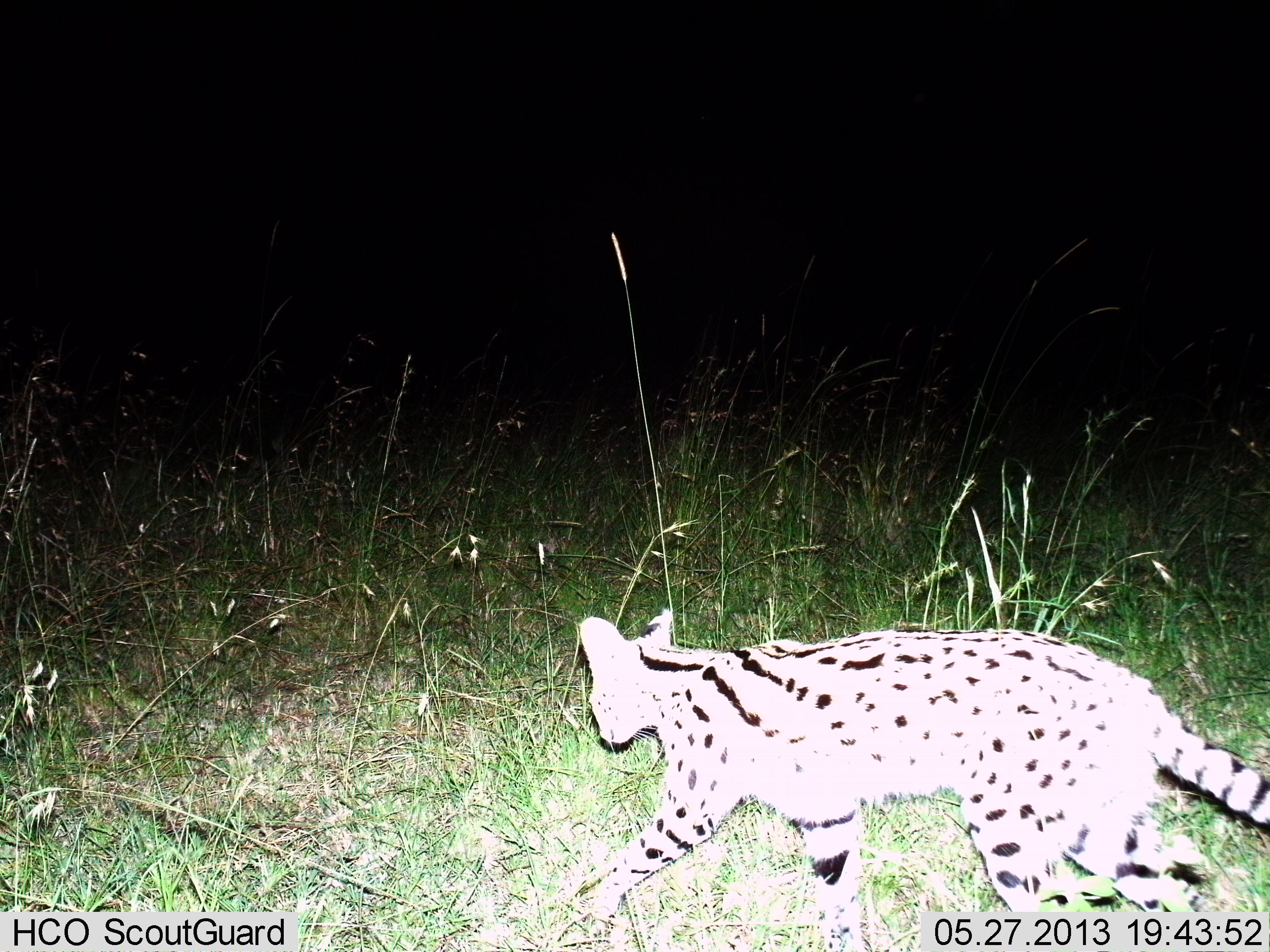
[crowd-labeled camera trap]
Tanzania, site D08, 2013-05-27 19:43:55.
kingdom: Animalia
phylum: Chordata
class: Mammalia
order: Carnivora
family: Felidae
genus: Leptailurus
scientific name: Leptailurus serval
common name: serval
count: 1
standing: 0%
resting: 0%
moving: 100%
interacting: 0%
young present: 0%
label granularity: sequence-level